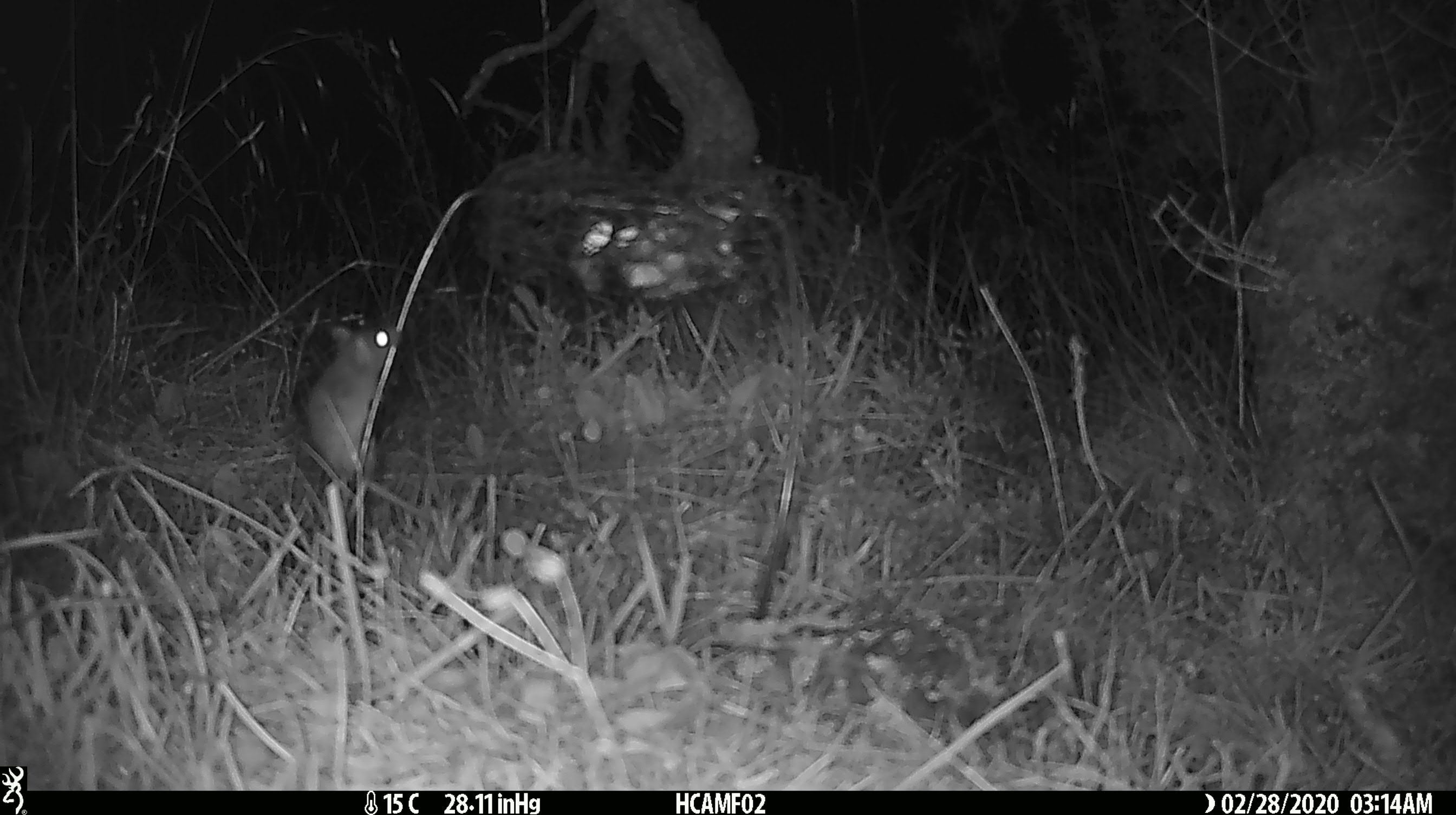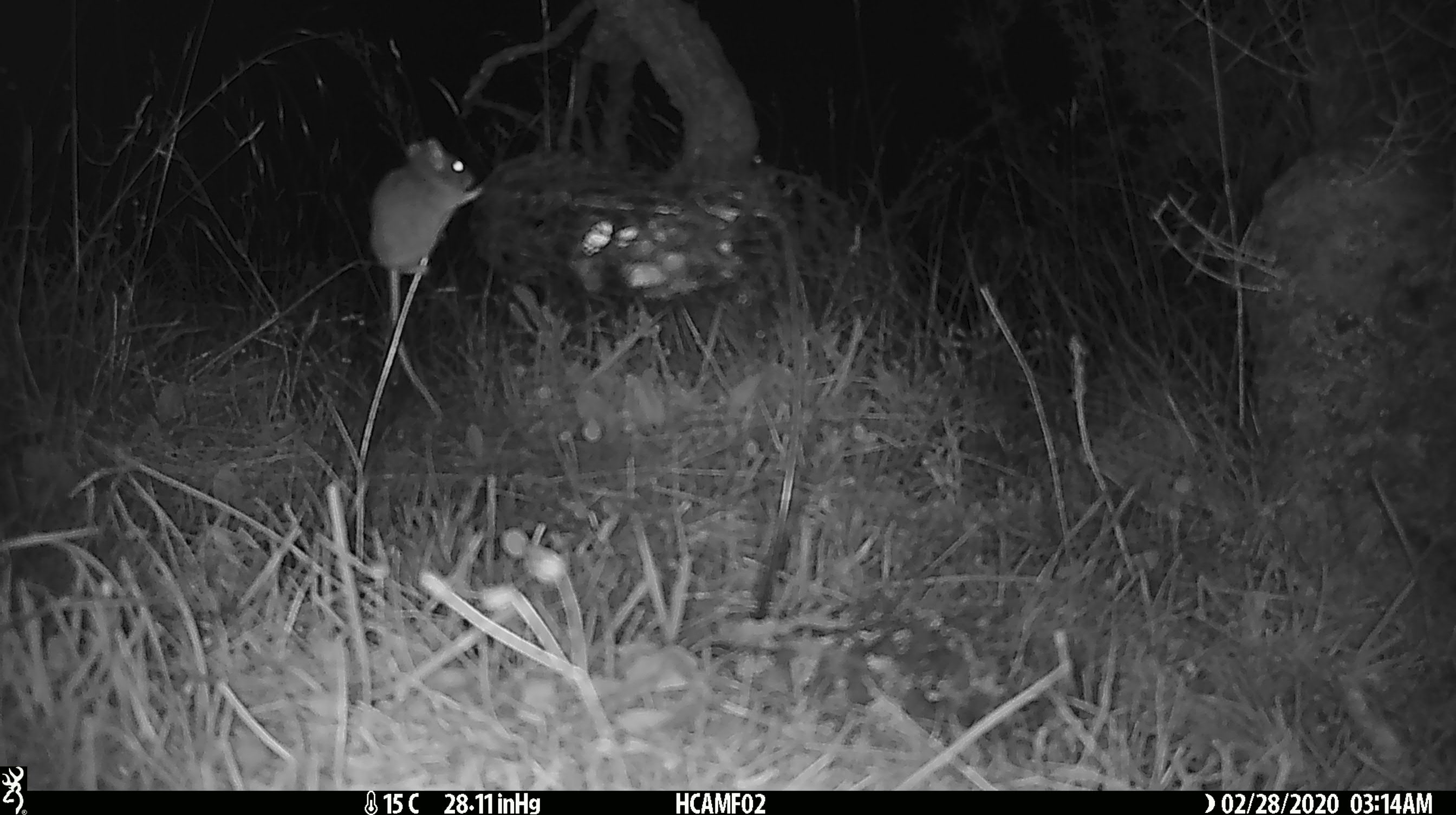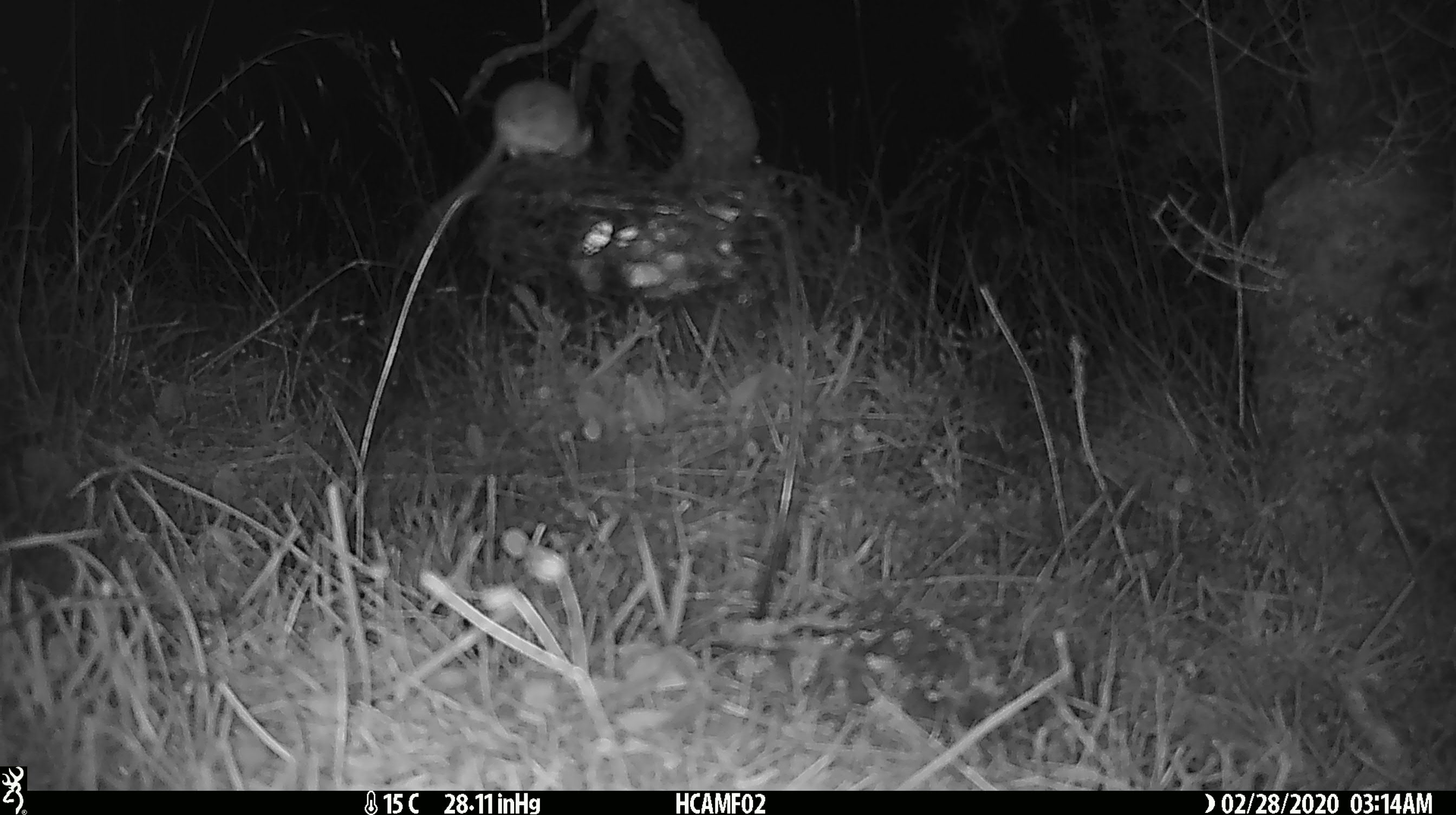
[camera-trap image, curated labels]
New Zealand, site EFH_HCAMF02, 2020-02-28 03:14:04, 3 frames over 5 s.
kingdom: Animalia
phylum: Chordata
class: Mammalia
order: Rodentia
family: Muridae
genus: Mus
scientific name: Mus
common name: mouse